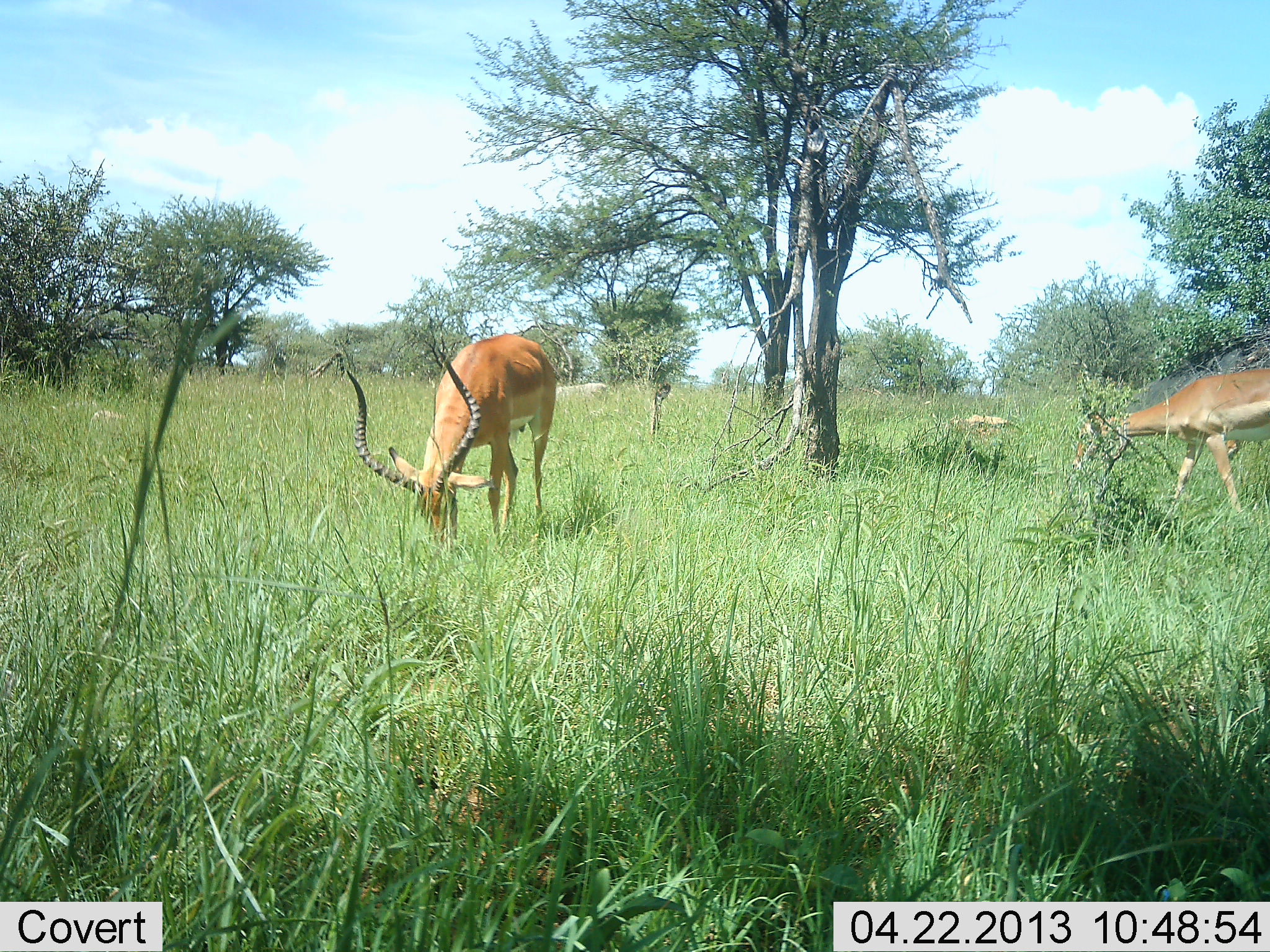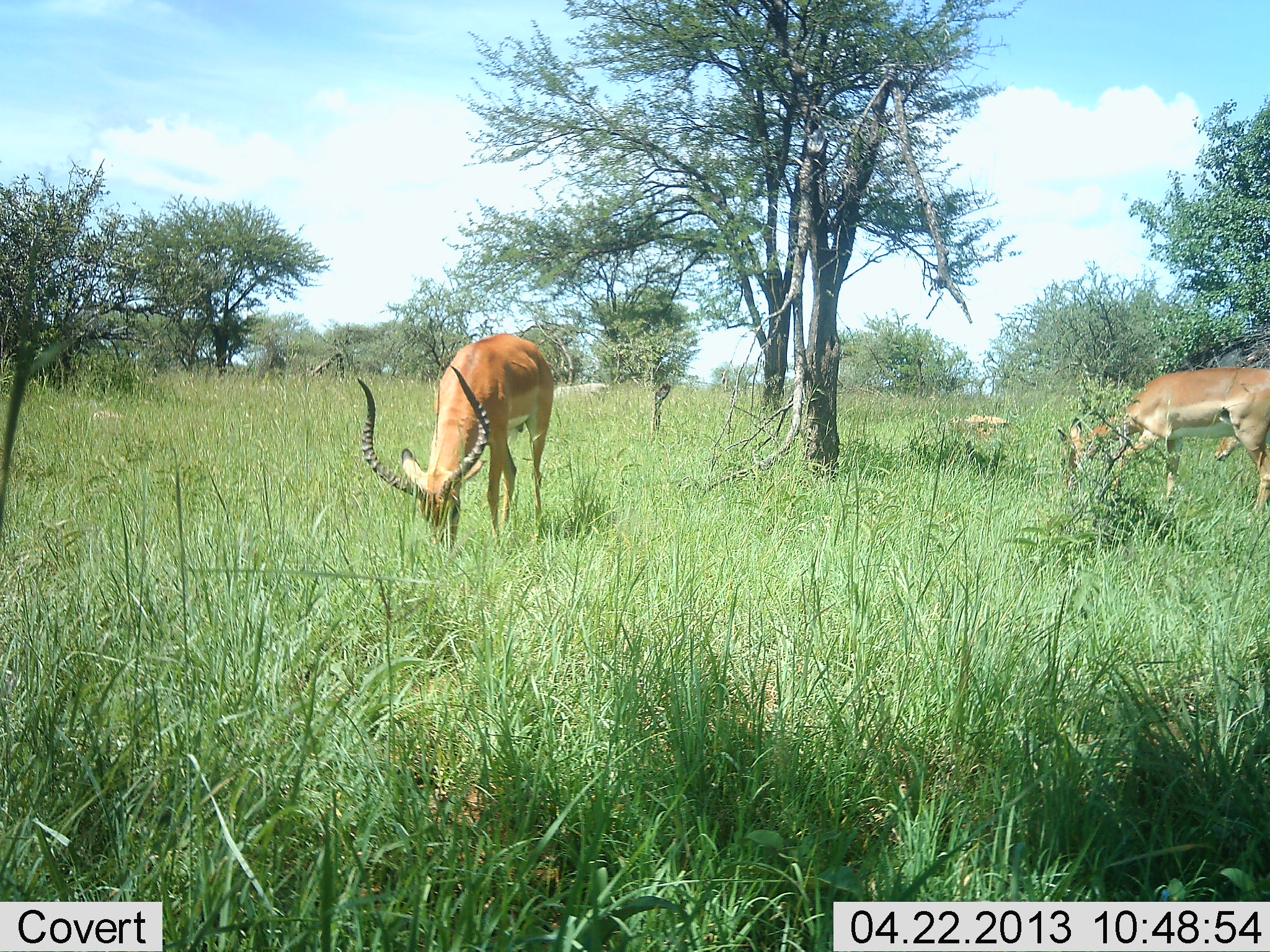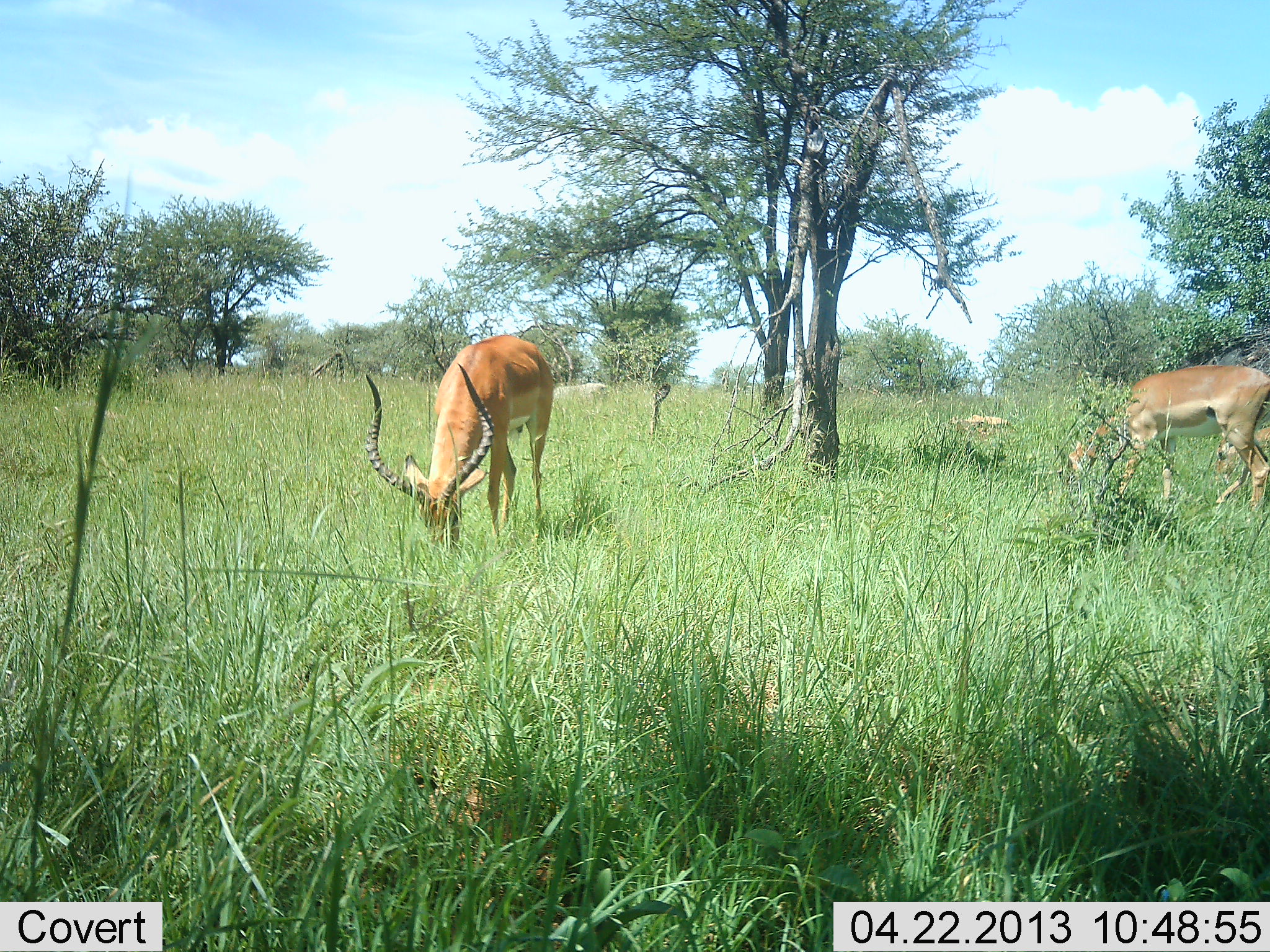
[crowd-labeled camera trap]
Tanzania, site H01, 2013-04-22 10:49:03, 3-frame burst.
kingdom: Animalia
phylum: Chordata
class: Mammalia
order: Artiodactyla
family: Bovidae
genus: Aepyceros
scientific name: Aepyceros melampus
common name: impala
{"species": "impala (Aepyceros melampus)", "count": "2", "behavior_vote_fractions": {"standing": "20%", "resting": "0%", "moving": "10%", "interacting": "0%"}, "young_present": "0%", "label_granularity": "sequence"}